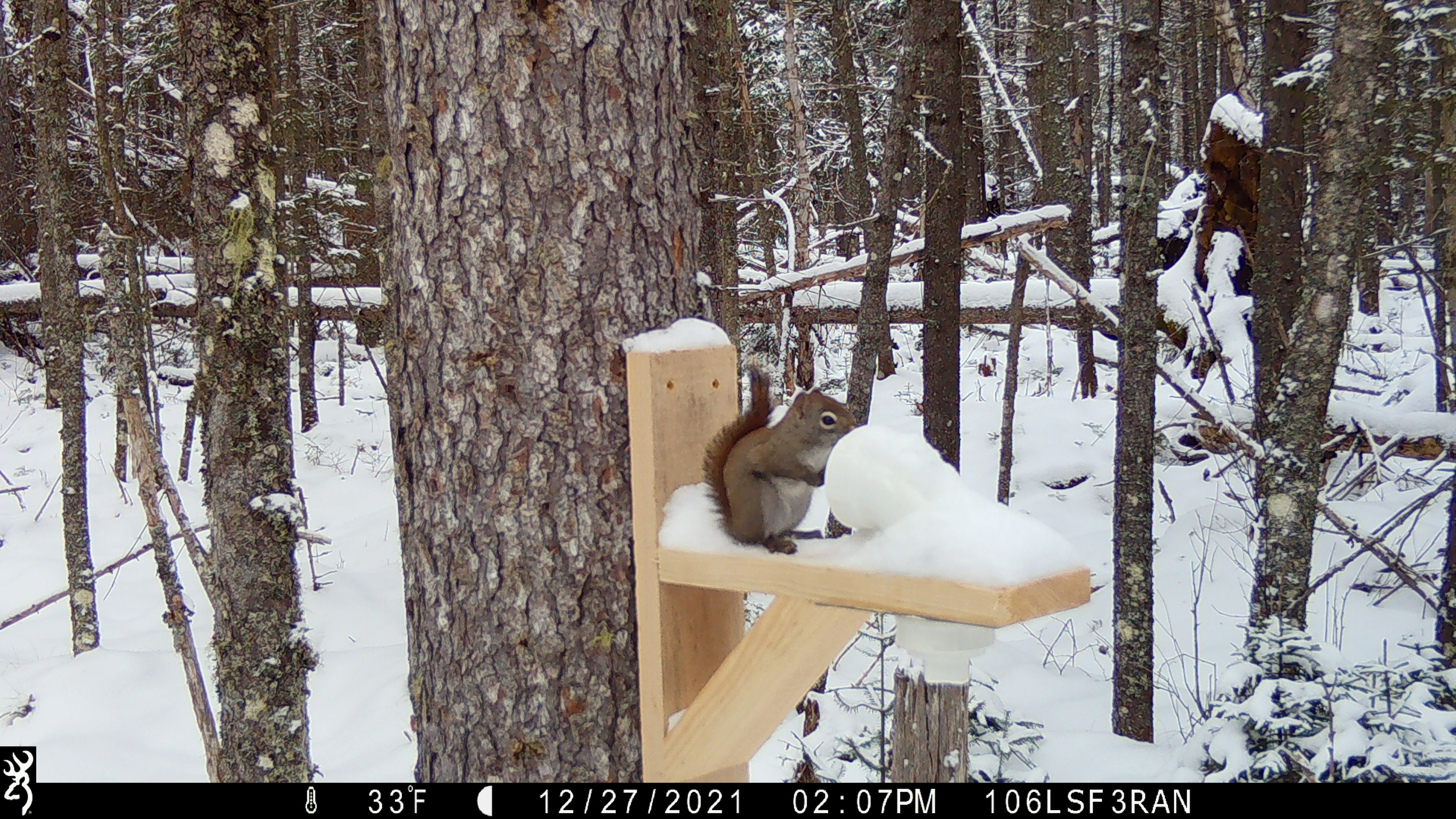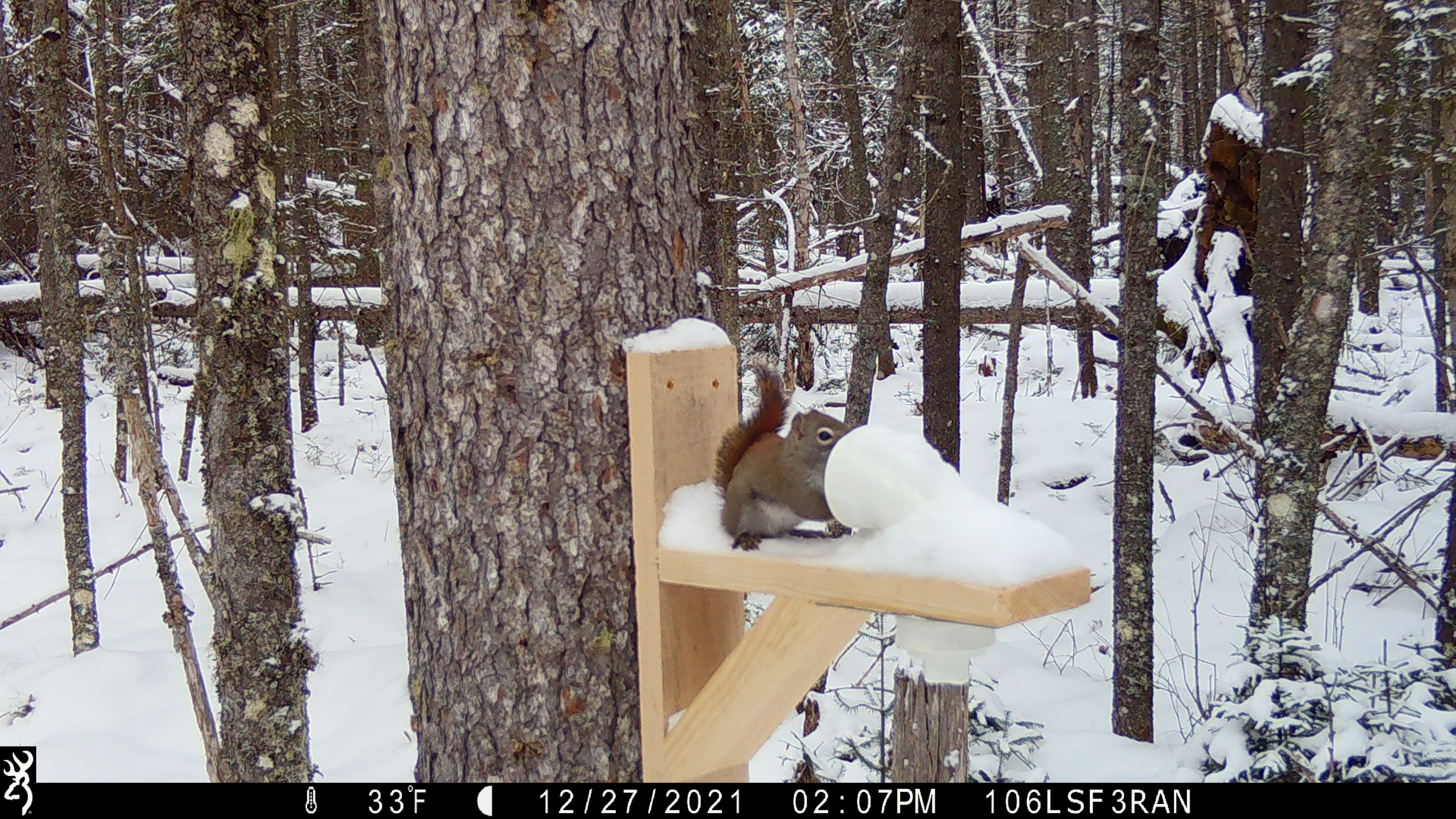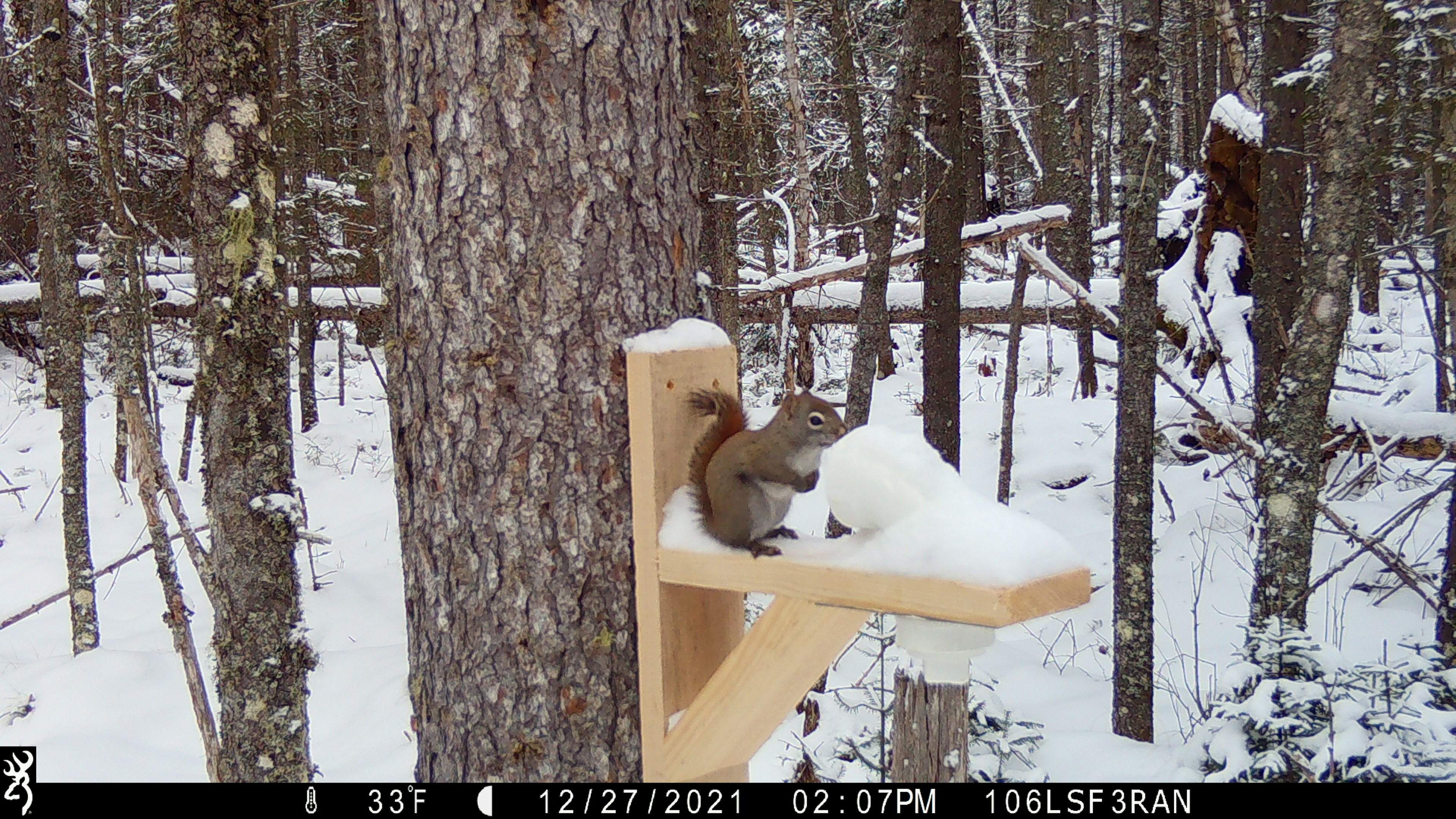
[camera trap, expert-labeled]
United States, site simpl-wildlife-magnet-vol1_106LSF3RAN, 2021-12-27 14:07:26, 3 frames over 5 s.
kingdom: Animalia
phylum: Chordata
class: Mammalia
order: Rodentia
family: Sciuridae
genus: Tamiasciurus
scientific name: Tamiasciurus hudsonicus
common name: red squirrel